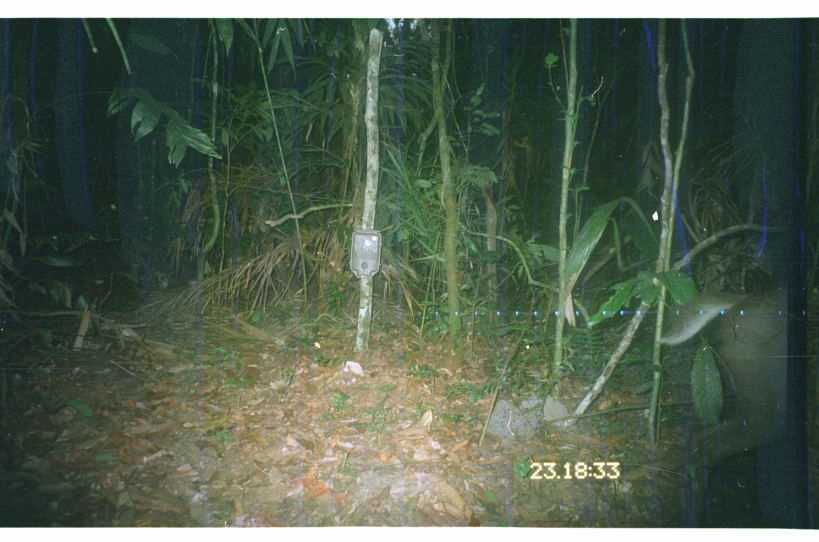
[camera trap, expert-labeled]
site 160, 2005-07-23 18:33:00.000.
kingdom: Animalia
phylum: Chordata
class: Mammalia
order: Artiodactyla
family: Cervidae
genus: Mazama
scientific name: Mazama gouazoubira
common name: gray brocket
Mazama gouazoubira (gray brocket).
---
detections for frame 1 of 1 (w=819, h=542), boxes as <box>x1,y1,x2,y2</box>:
mazama gouazoubira: <box>653,279,788,528</box>